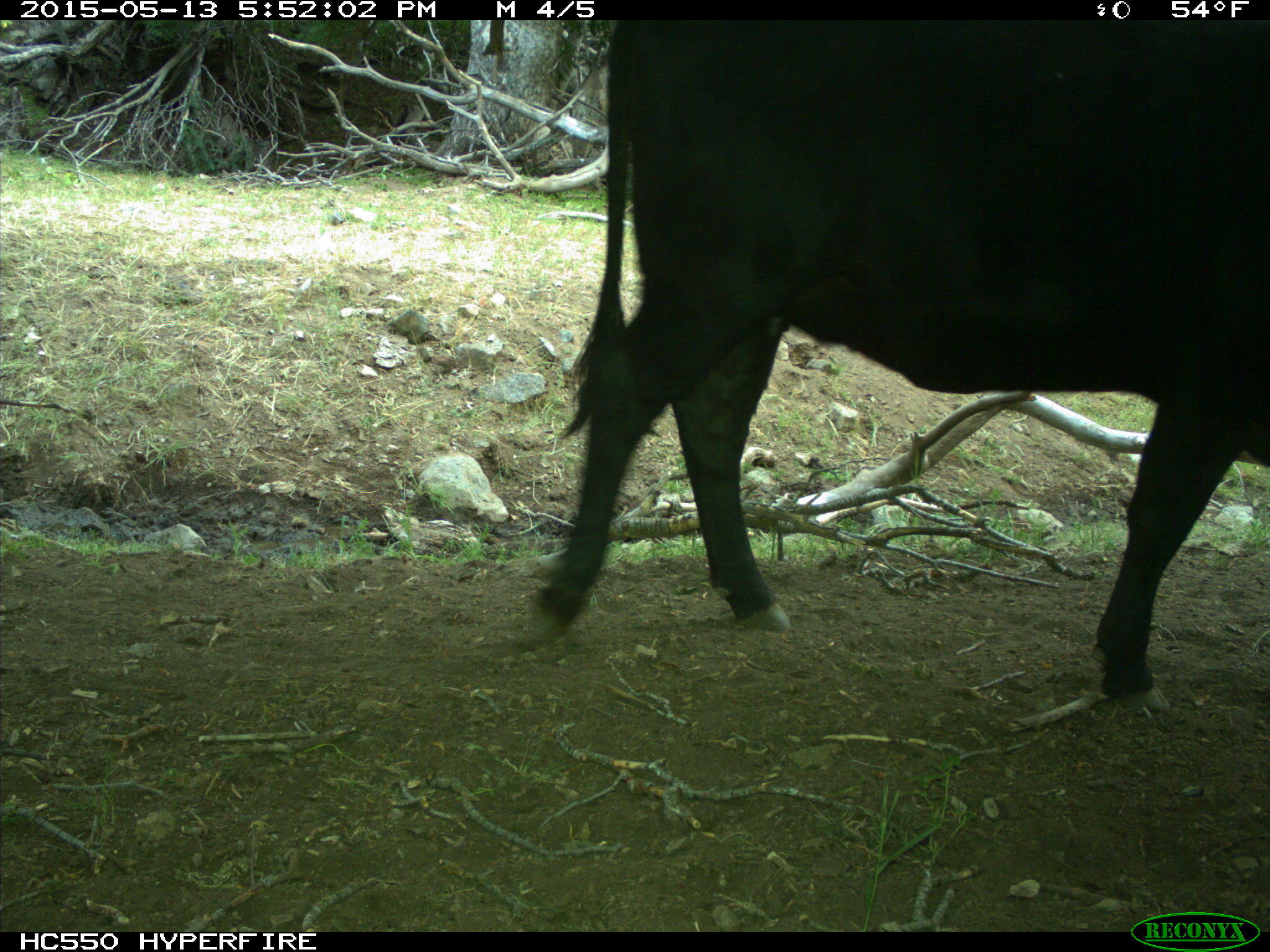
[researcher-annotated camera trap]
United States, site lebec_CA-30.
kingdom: Animalia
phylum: Chordata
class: Mammalia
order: Artiodactyla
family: Bovidae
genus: Bos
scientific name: Bos taurus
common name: domestic cow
Bos taurus (domestic cow).